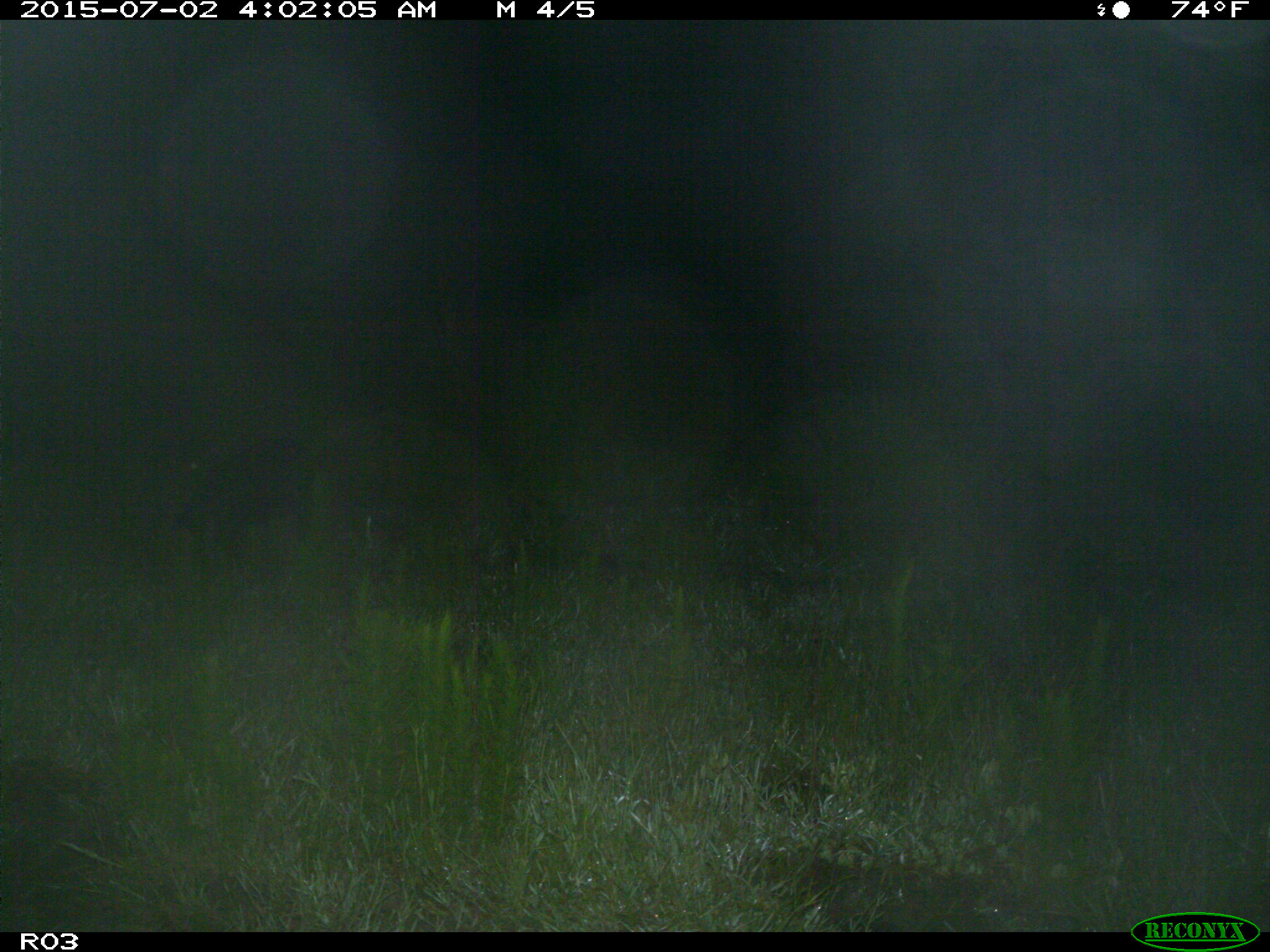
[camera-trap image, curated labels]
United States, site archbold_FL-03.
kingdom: Animalia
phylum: Chordata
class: Mammalia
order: Artiodactyla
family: Suidae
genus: Sus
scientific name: Sus scrofa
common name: wild boar